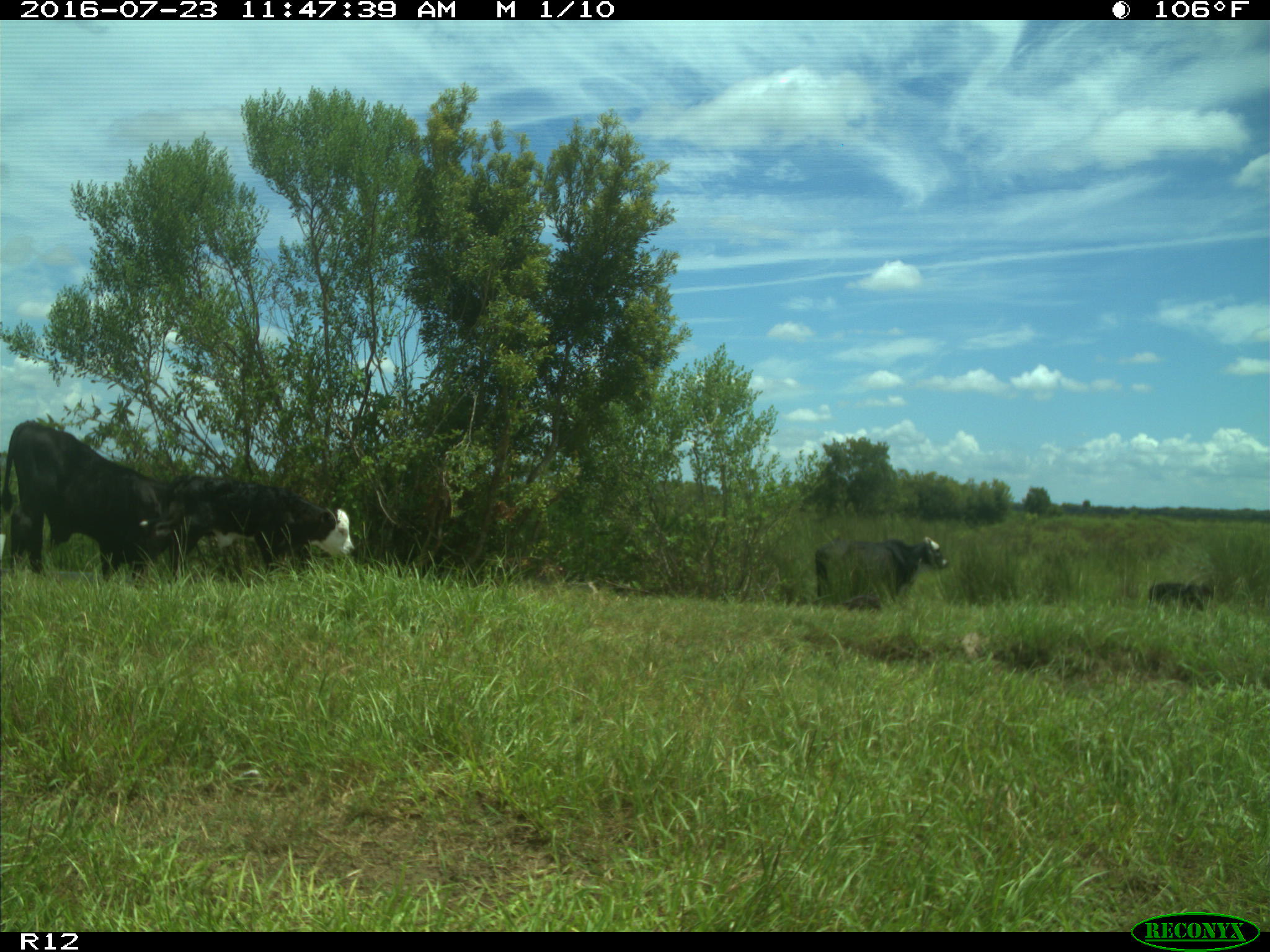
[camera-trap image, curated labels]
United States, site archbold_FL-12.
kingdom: Animalia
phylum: Chordata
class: Mammalia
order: Artiodactyla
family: Bovidae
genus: Bos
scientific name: Bos taurus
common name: domestic cow